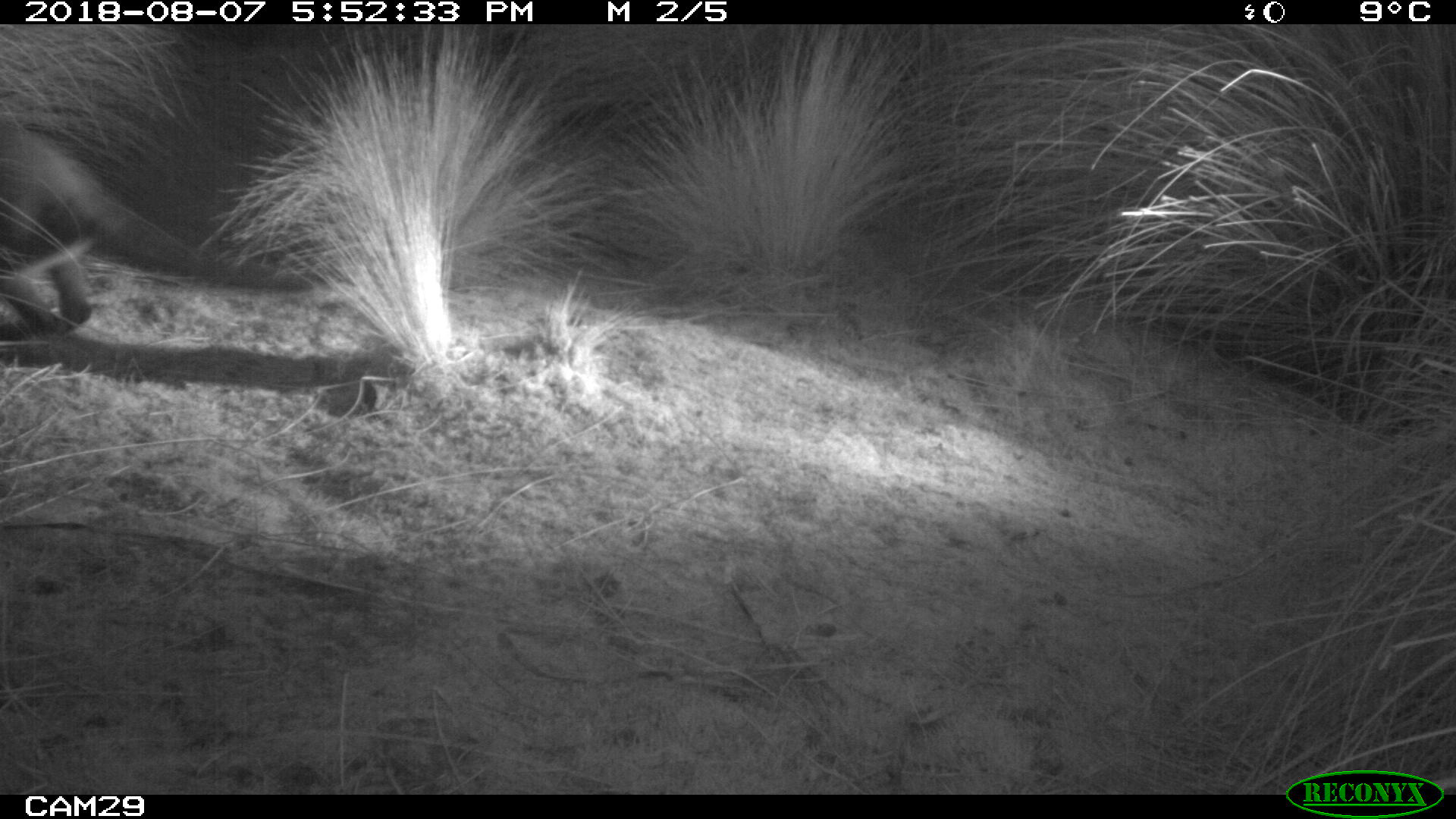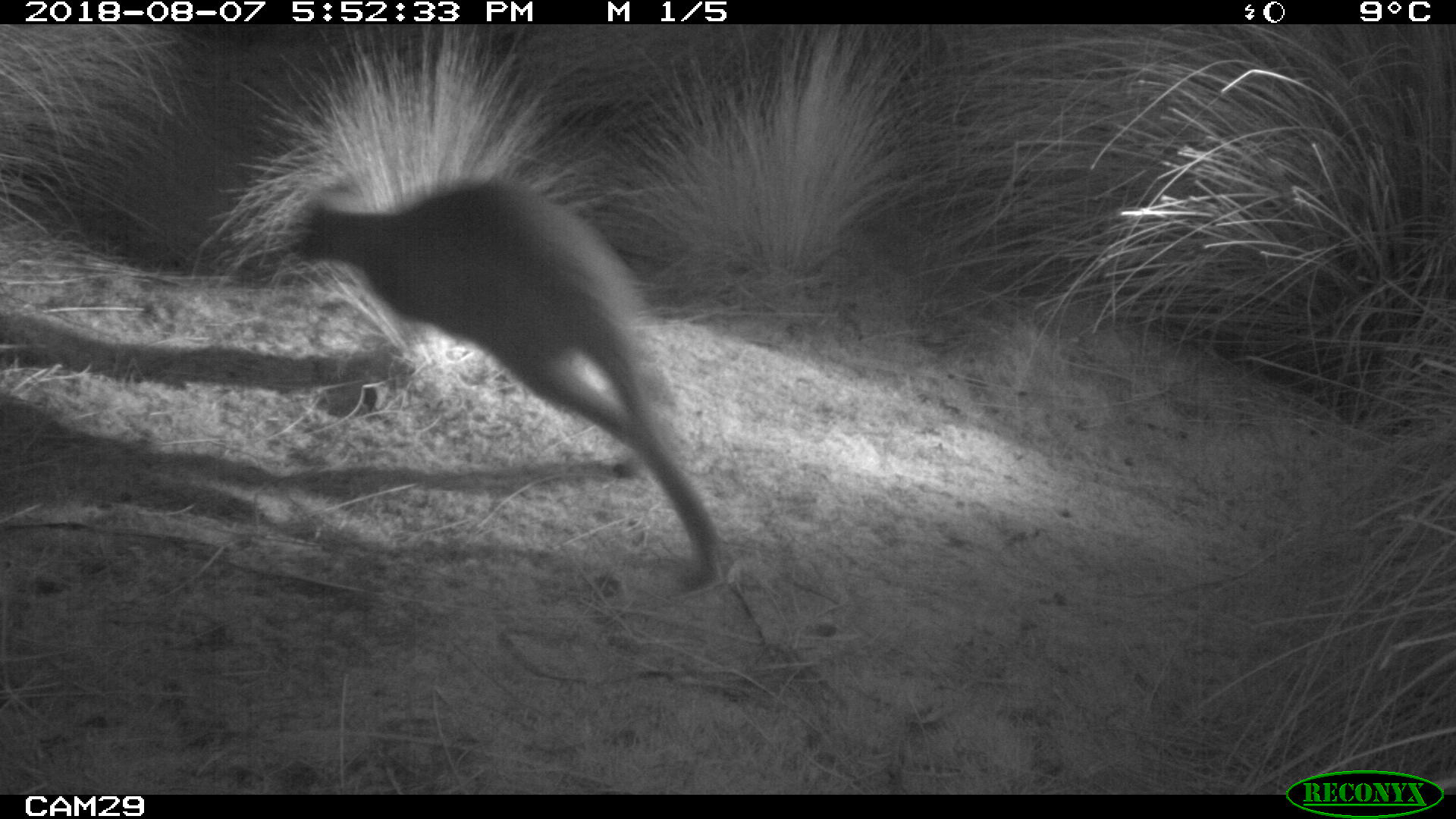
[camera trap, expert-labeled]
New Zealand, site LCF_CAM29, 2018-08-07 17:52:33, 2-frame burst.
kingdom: Animalia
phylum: Chordata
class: Mammalia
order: Diprotodontia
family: Macropodidae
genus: Notamacropus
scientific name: Notamacropus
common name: wallaby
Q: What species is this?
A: Wallaby (Notamacropus).